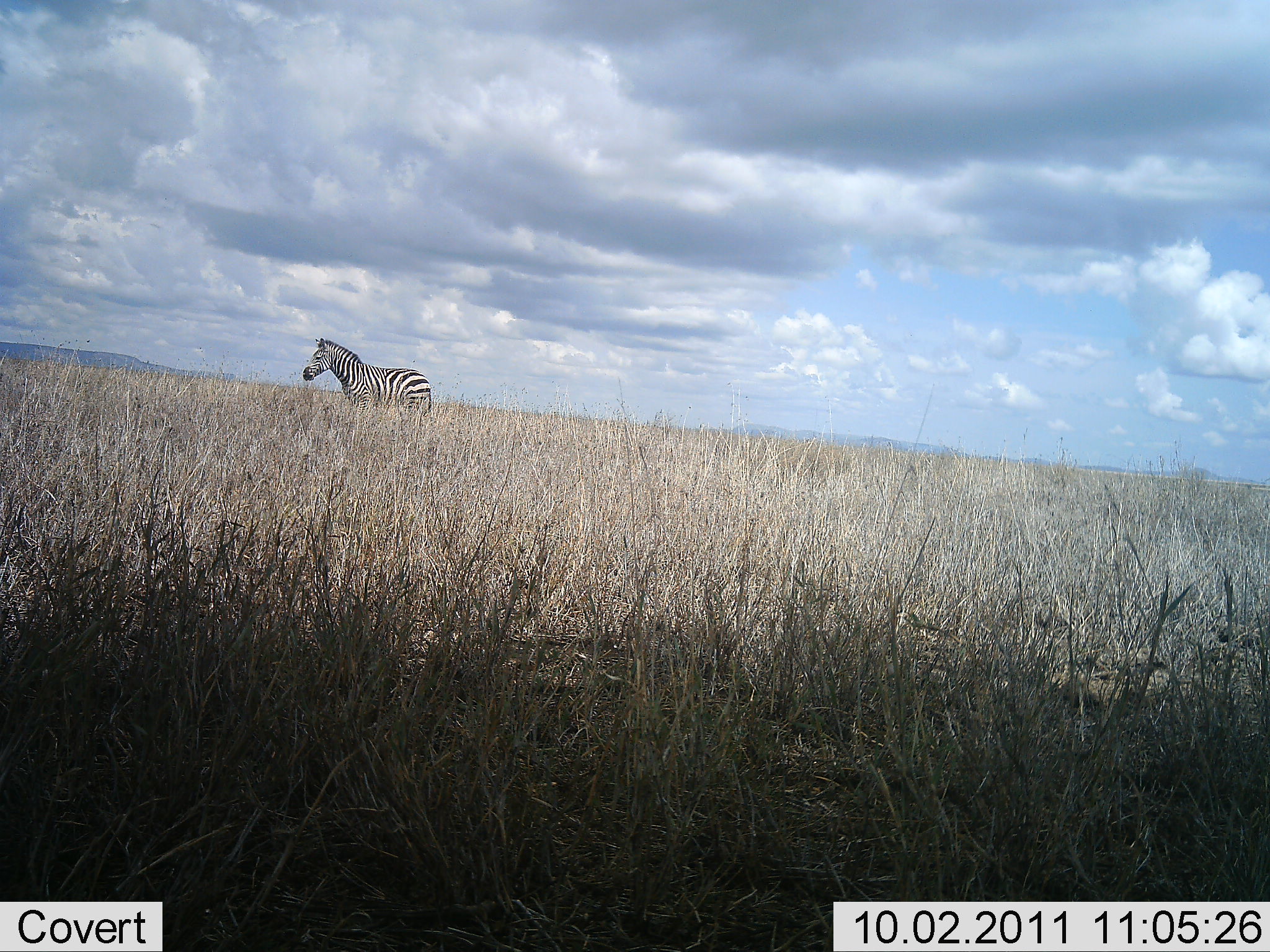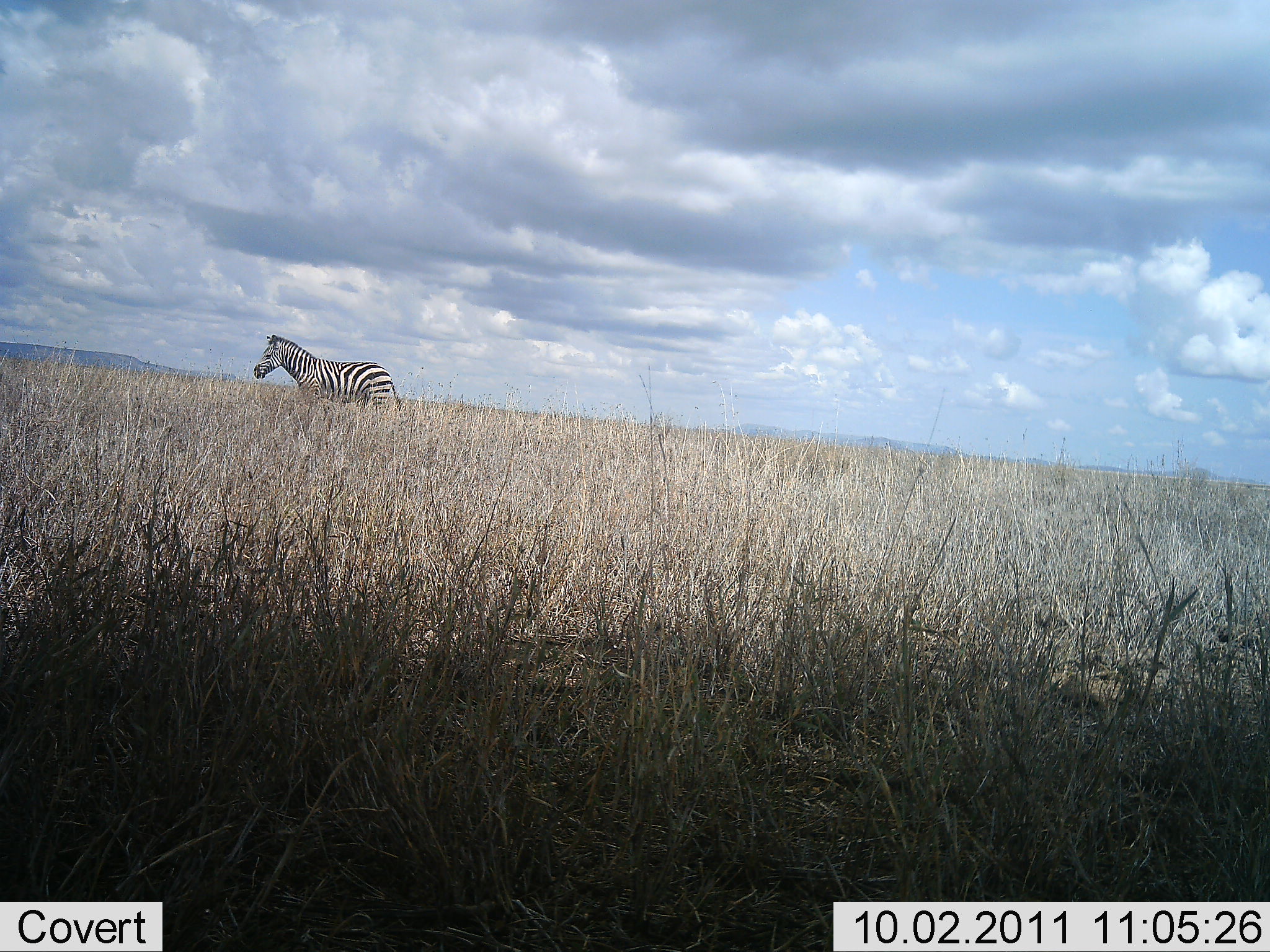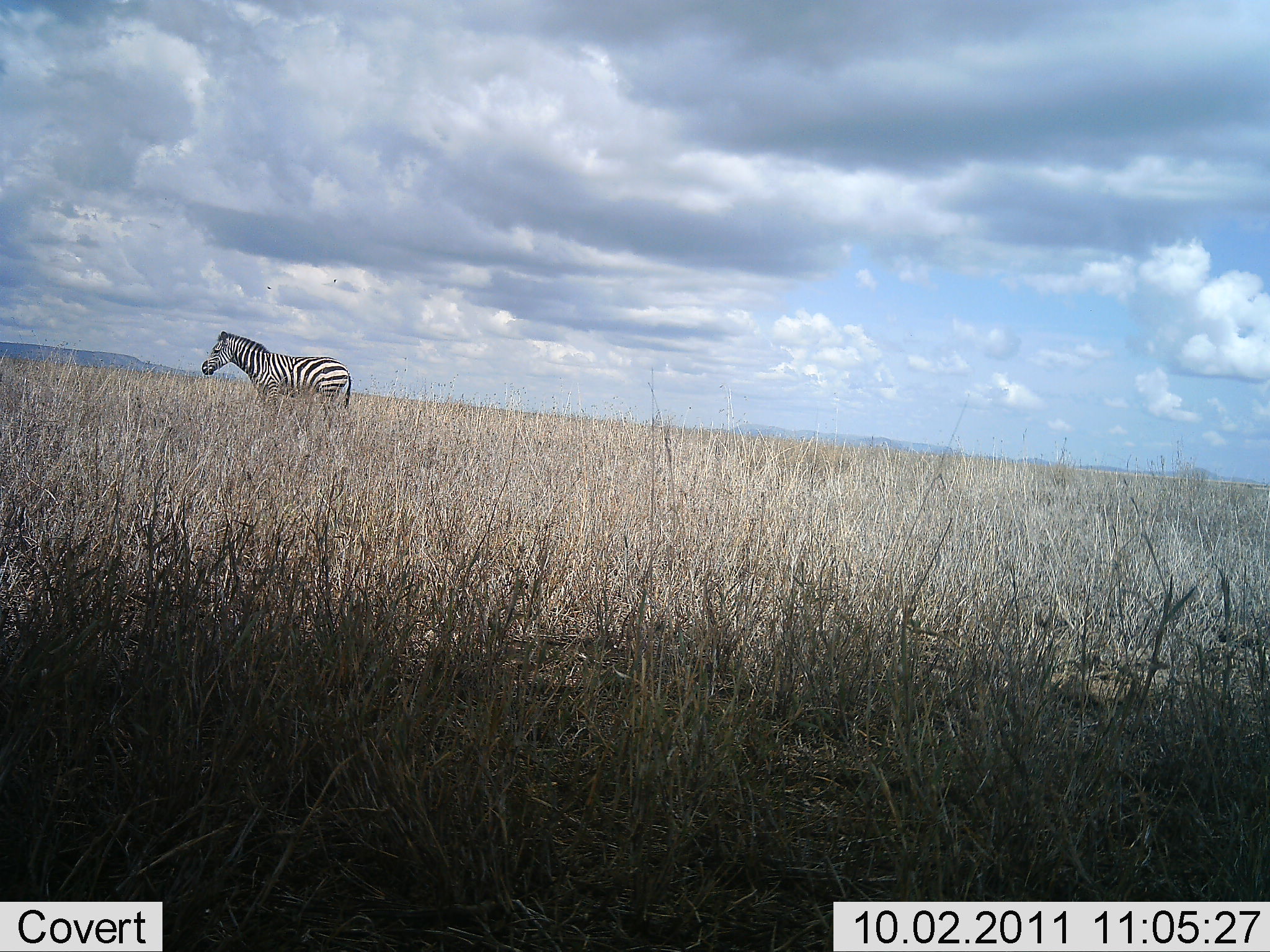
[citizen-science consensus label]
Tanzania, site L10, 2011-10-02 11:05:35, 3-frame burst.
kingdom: Animalia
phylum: Chordata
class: Mammalia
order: Perissodactyla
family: Equidae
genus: Equus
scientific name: Equus quagga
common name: plains zebra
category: zebra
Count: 1.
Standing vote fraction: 45%.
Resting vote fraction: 0%.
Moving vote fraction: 55%.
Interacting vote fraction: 0%.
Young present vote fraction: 0%.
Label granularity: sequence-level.